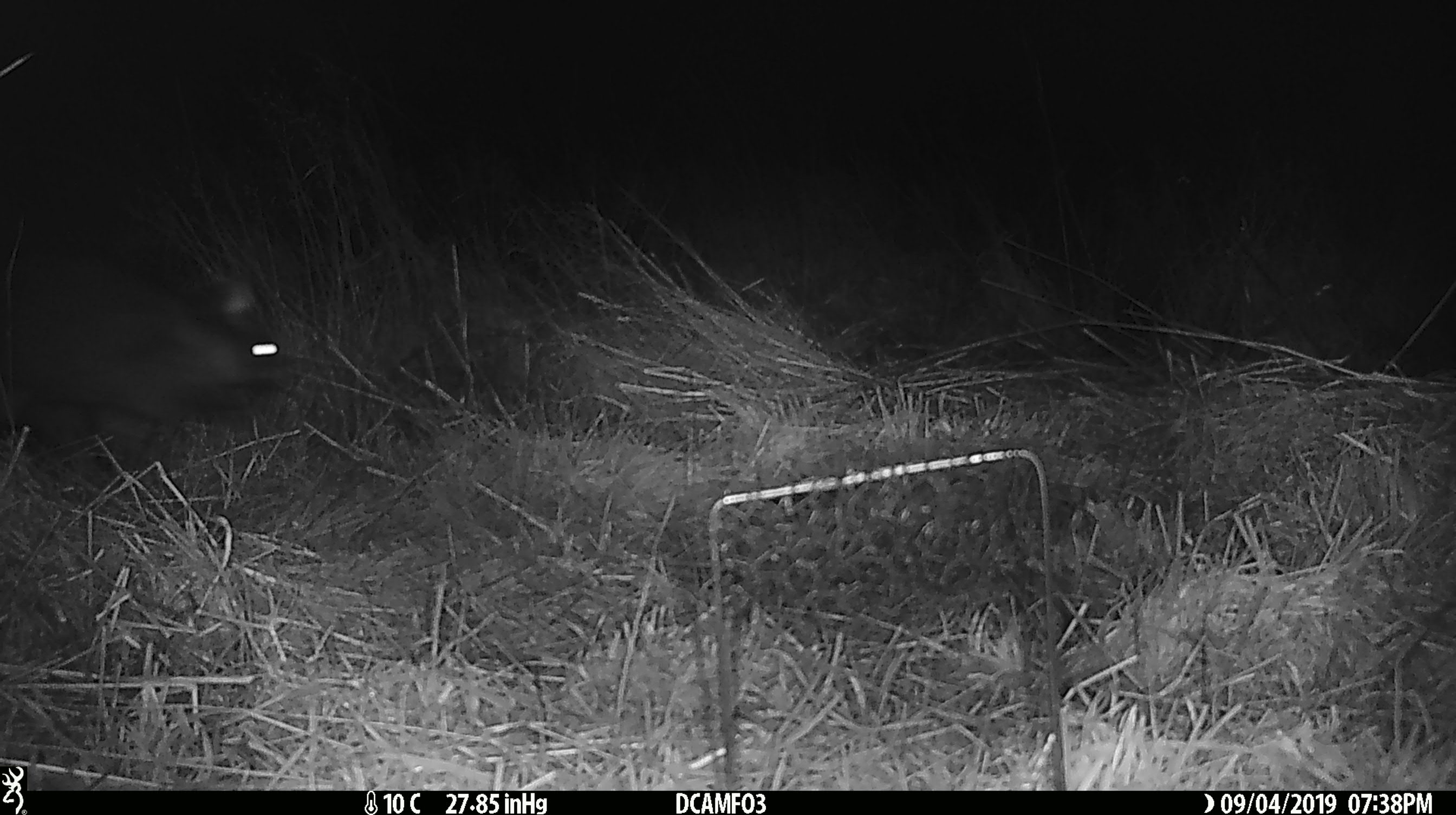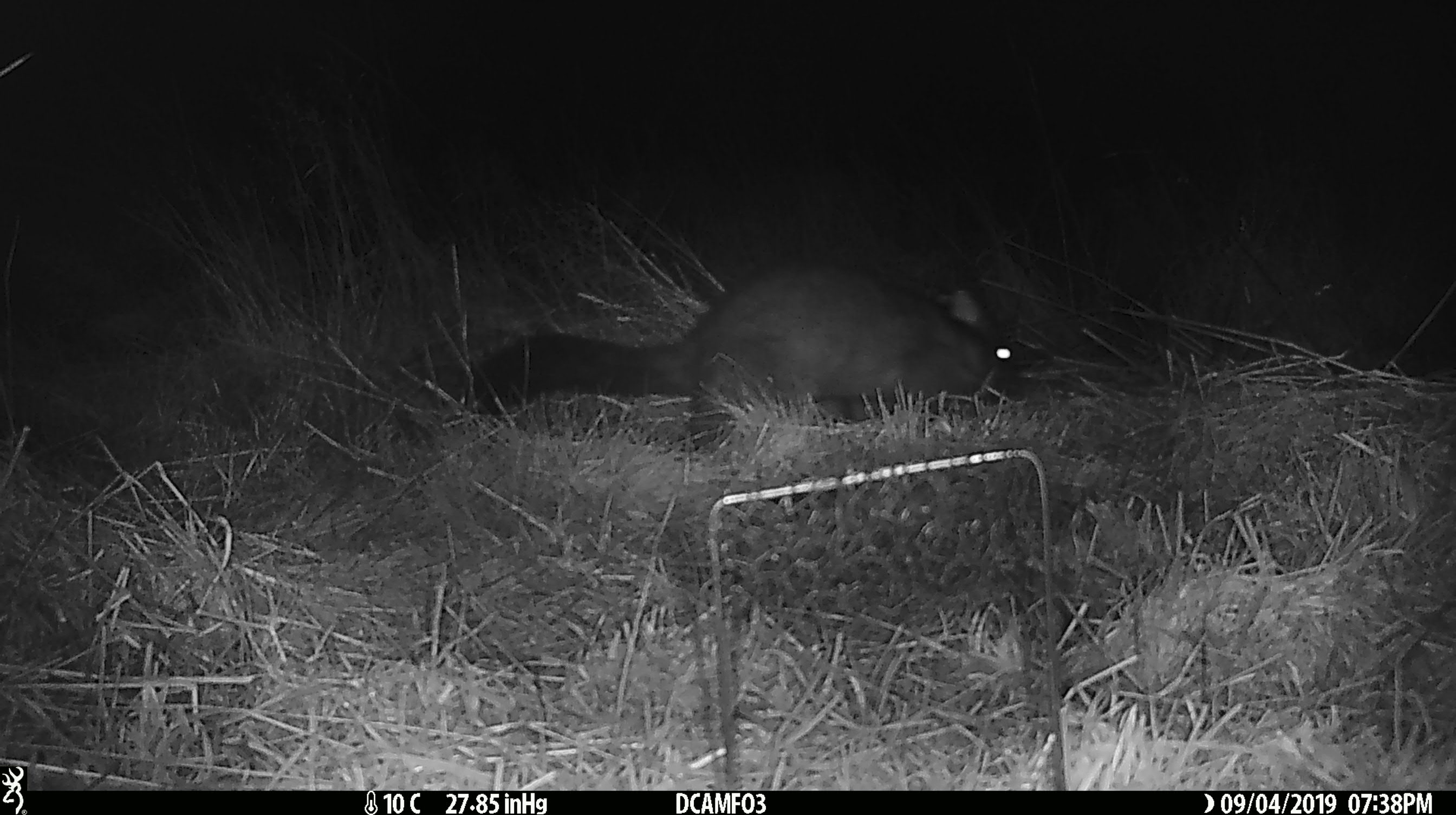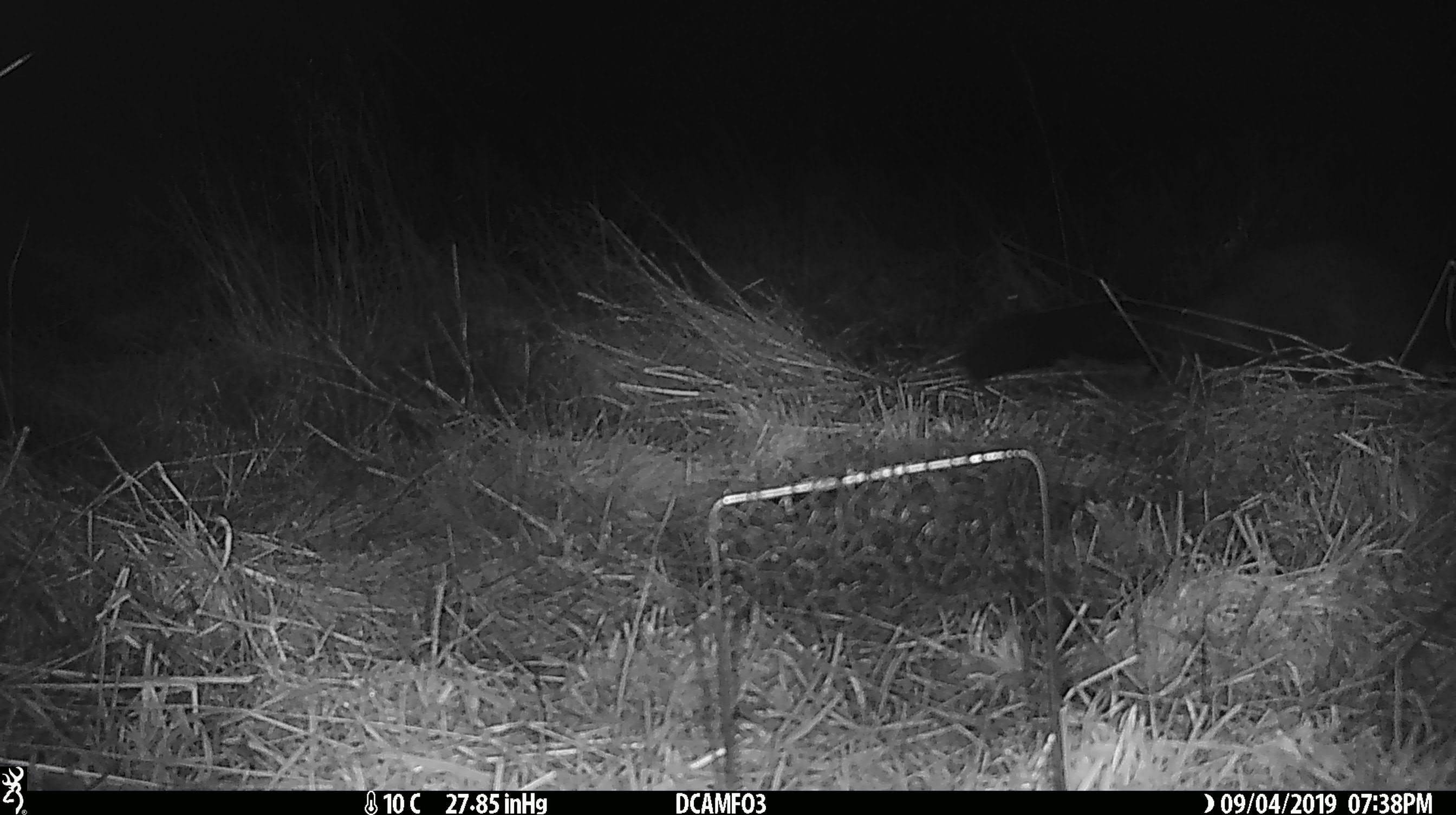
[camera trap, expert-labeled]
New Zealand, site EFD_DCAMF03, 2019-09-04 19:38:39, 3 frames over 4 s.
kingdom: Animalia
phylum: Chordata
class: Mammalia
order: Diprotodontia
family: Phalangeridae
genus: Trichosurus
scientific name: Trichosurus vulpecula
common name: common brushtail possum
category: possum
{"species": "possum (common brushtail possum) (Trichosurus vulpecula)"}